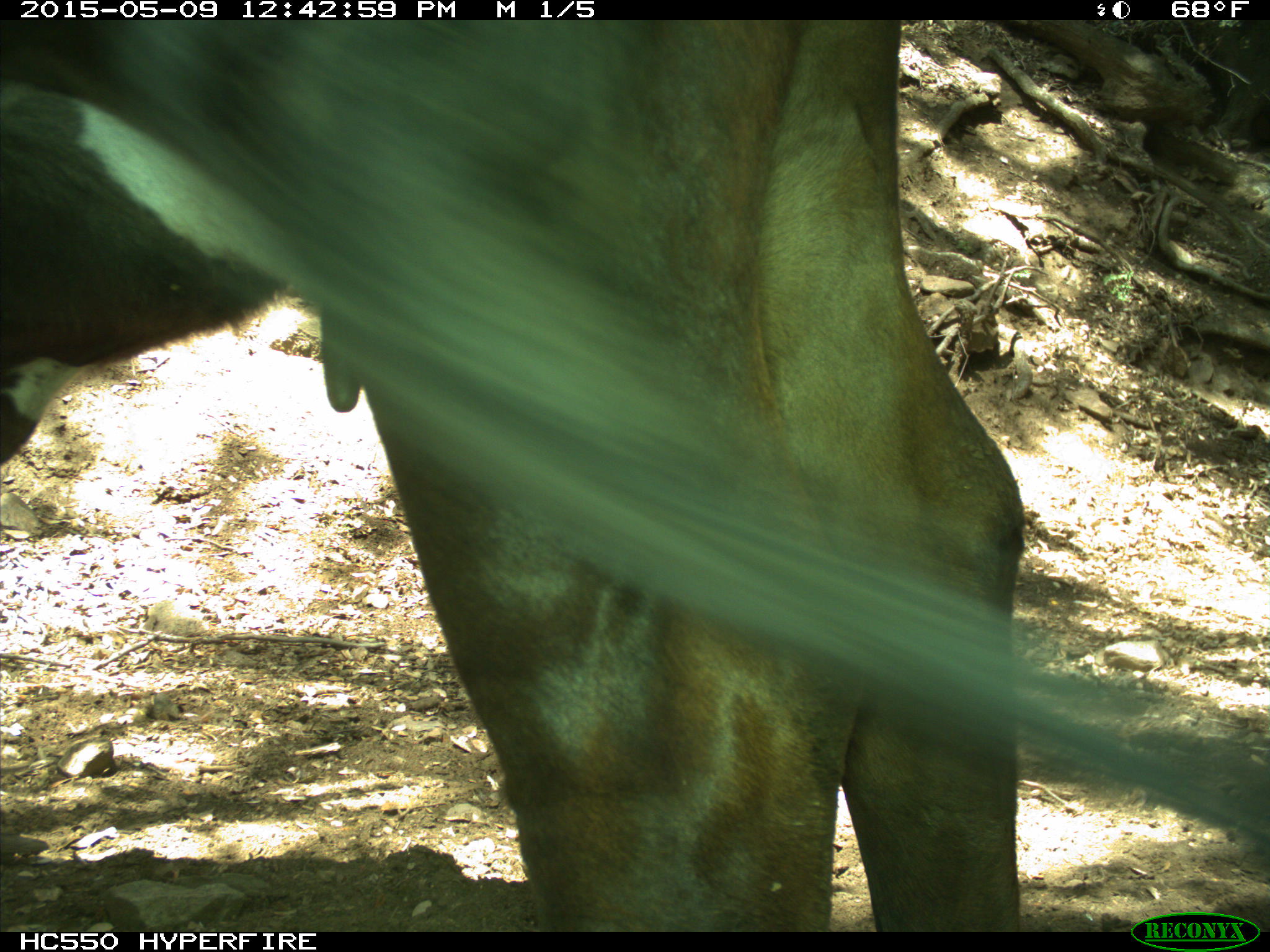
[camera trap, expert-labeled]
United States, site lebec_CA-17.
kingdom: Animalia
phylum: Chordata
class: Mammalia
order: Artiodactyla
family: Bovidae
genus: Bos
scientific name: Bos taurus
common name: domestic cow